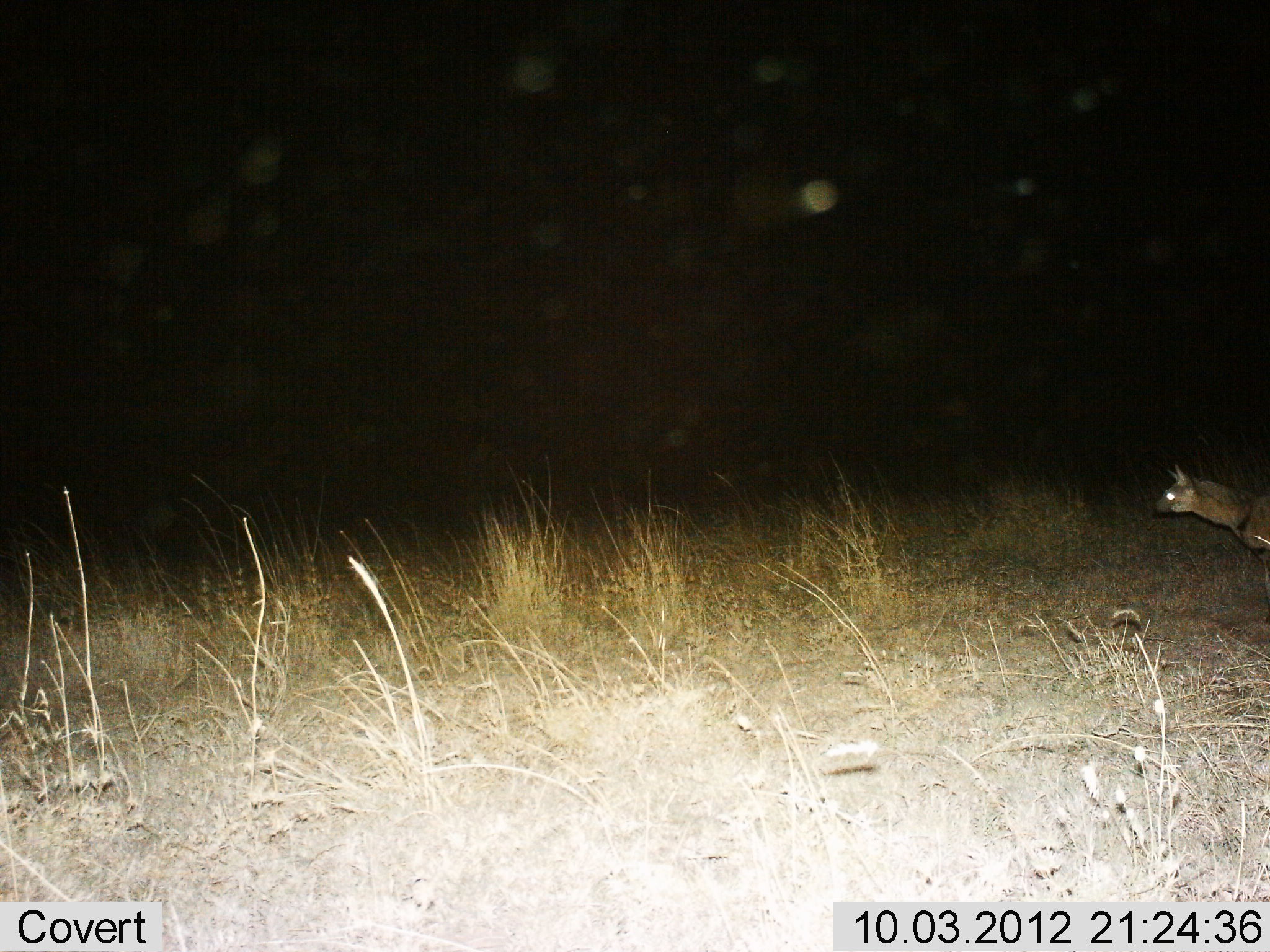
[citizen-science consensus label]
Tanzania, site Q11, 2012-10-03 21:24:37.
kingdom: Animalia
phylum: Chordata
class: Mammalia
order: Carnivora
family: Hyaenidae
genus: Crocuta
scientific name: Crocuta crocuta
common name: spotted hyena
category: hyenaspotted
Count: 1.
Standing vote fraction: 50%.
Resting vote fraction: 0%.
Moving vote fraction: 50%.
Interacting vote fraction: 0%.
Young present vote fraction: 0%.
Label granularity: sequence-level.